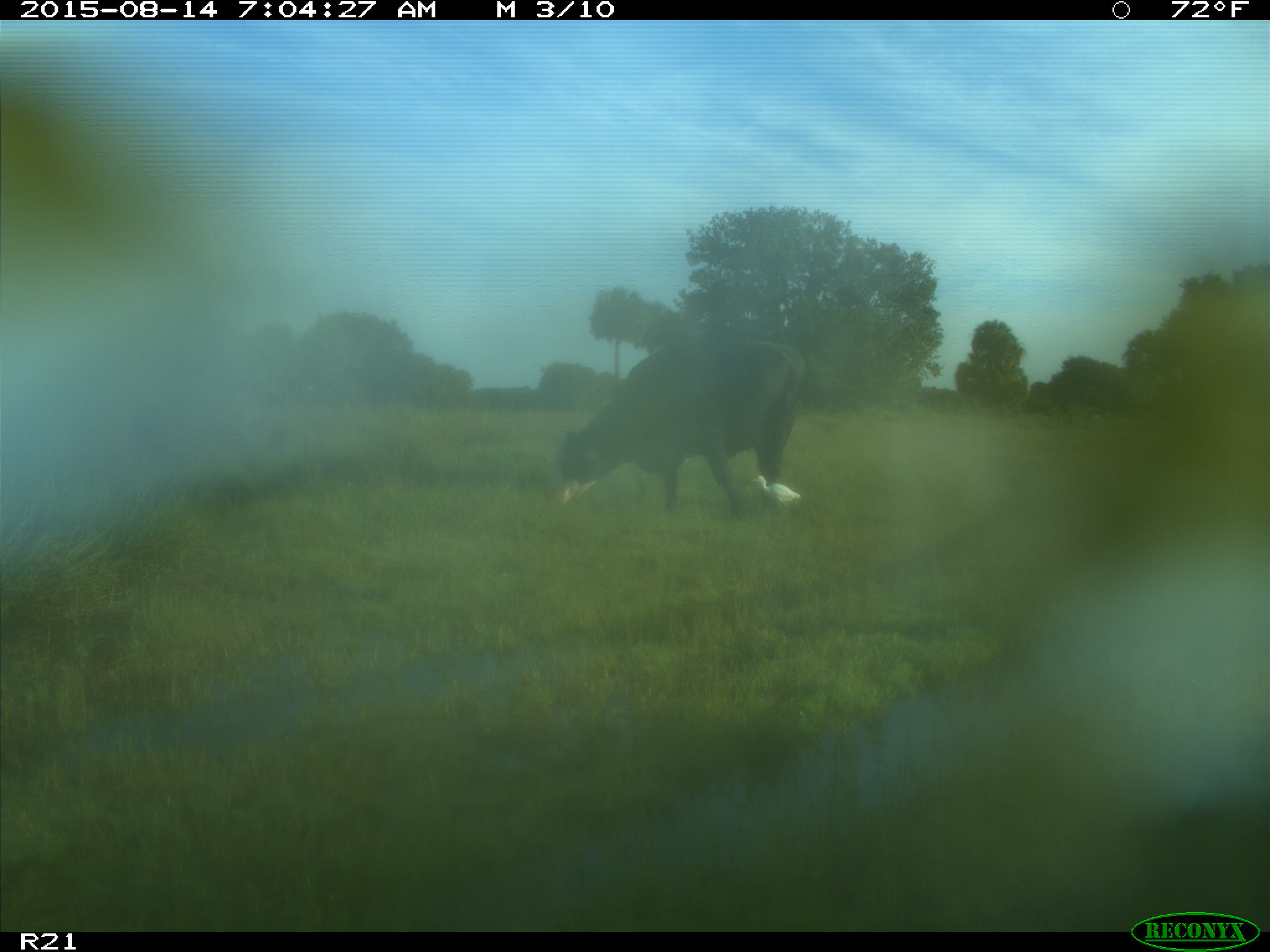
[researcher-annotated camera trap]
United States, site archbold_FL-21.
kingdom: Animalia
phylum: Chordata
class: Mammalia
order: Artiodactyla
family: Bovidae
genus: Bos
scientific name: Bos taurus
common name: domestic cow